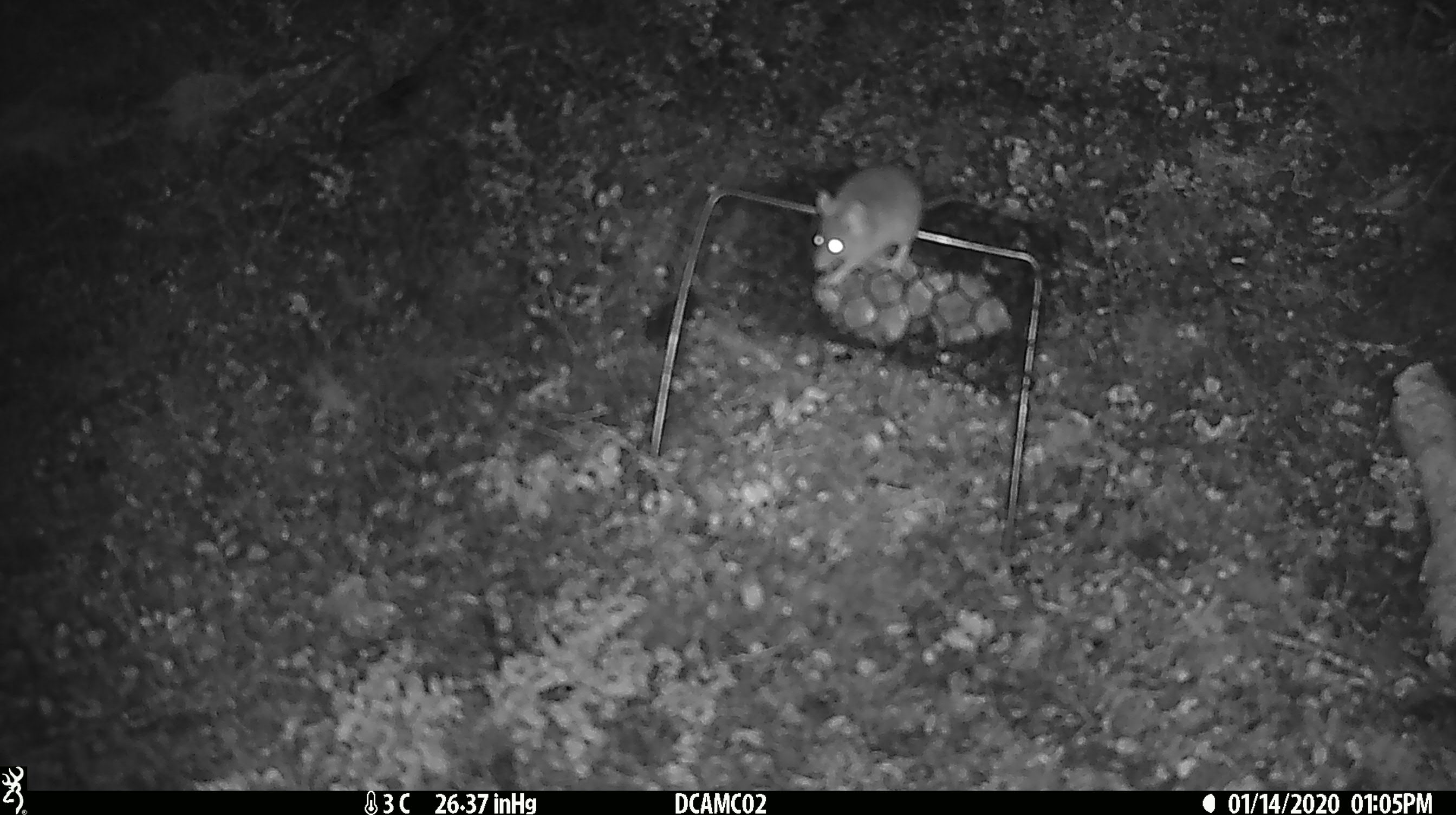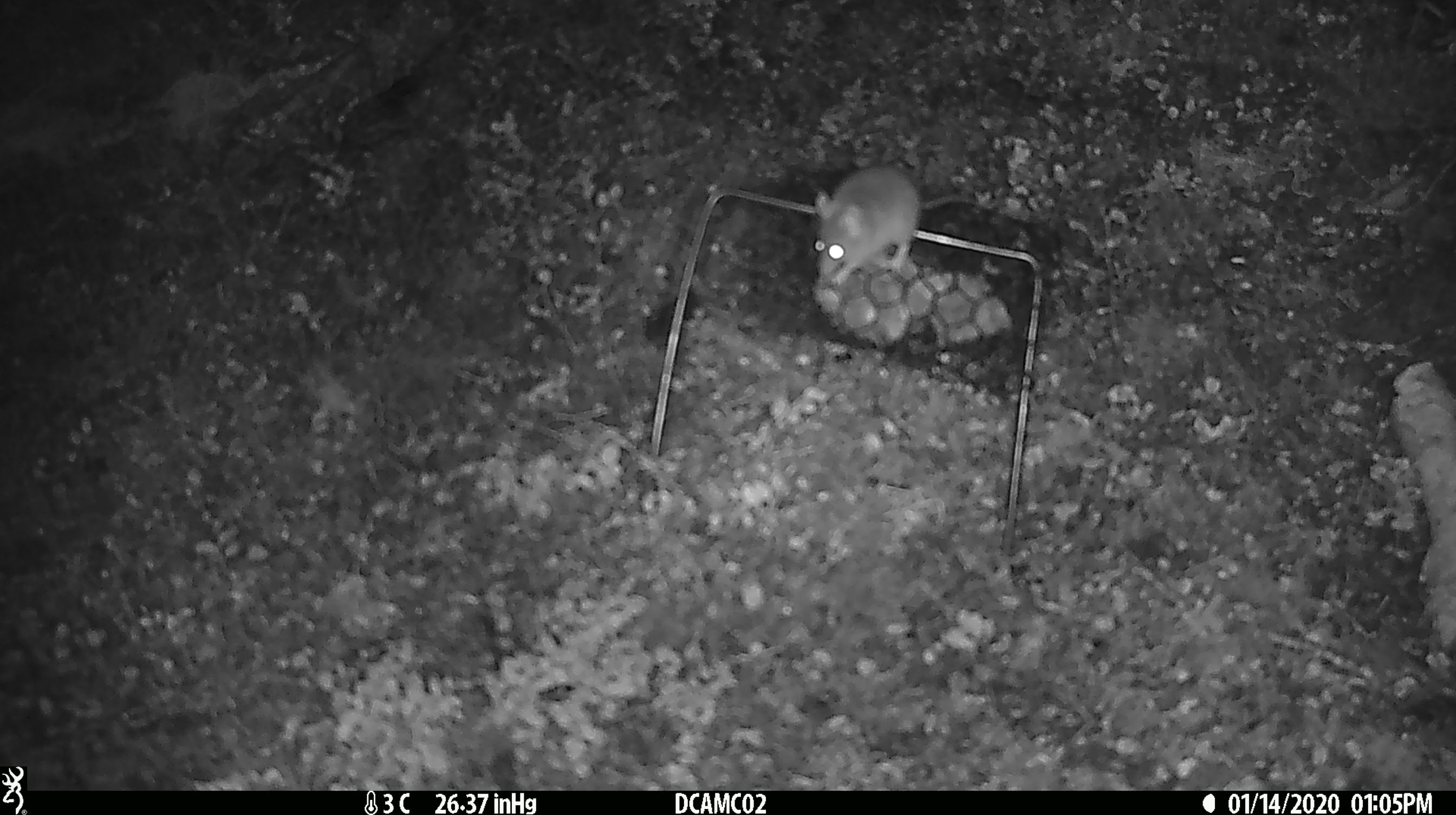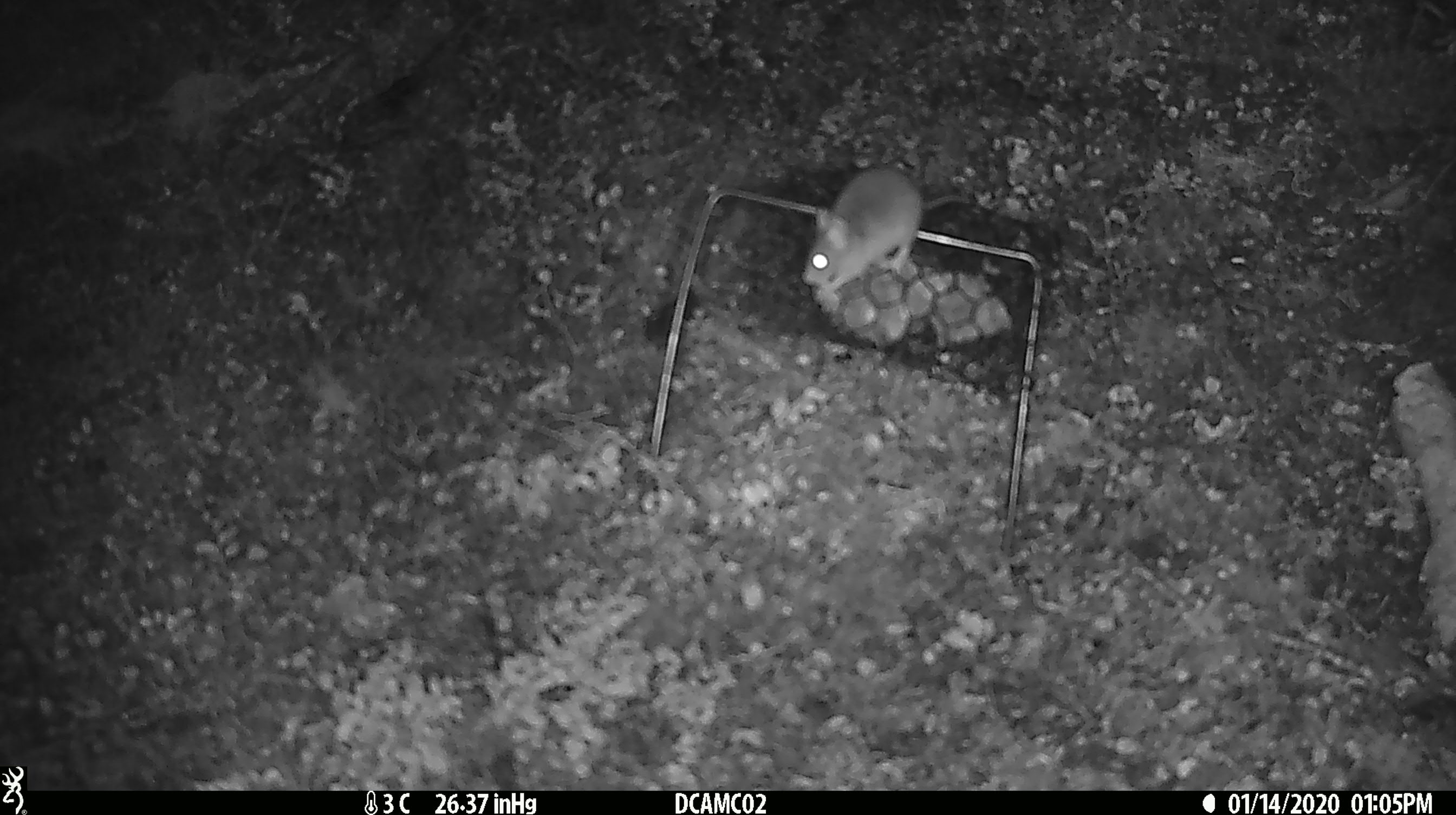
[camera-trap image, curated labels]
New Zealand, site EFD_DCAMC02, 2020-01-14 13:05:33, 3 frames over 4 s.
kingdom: Animalia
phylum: Chordata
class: Mammalia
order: Rodentia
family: Muridae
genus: Mus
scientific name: Mus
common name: mouse